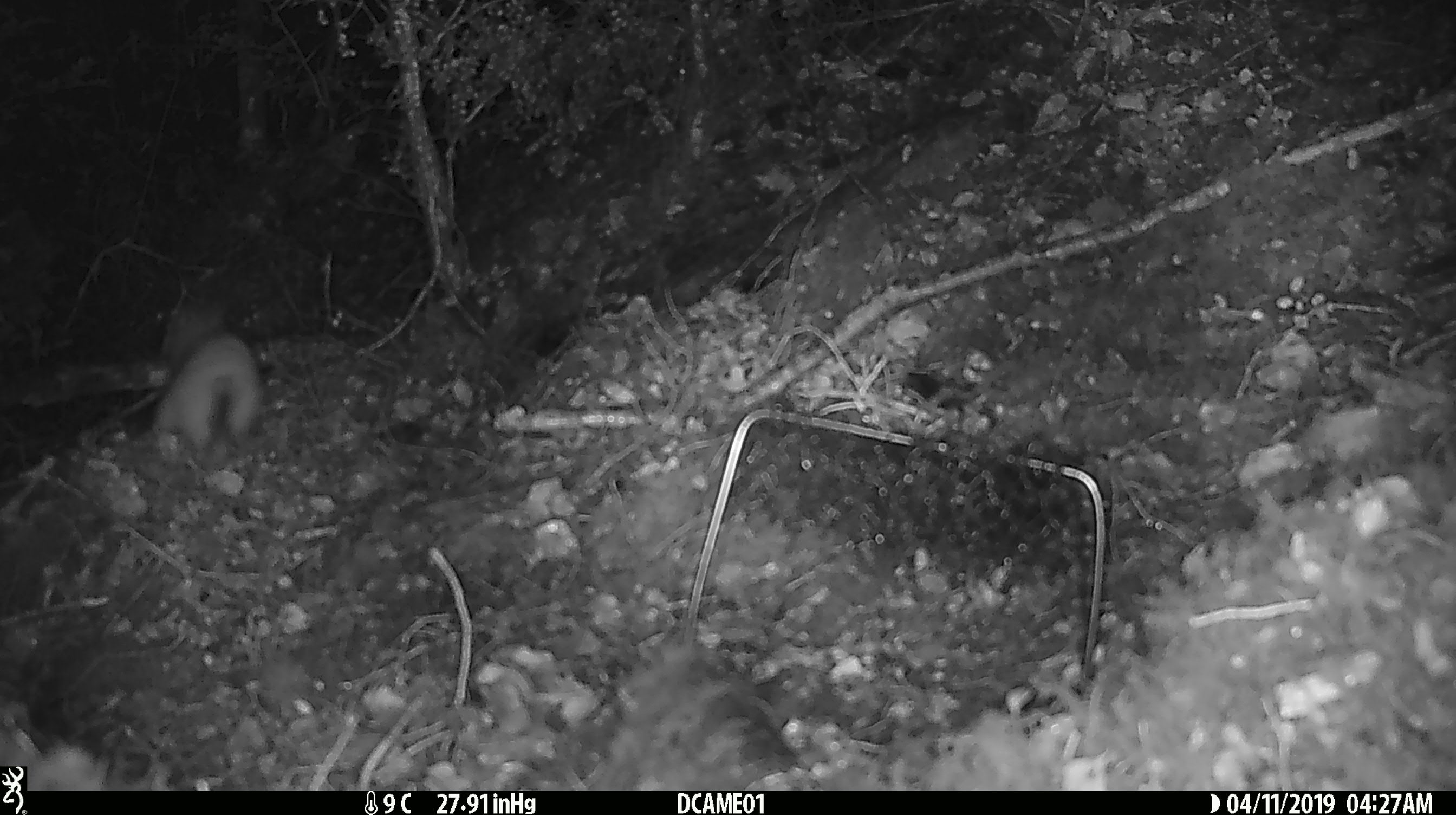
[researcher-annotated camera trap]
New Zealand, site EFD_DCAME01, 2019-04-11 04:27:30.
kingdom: Animalia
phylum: Chordata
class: Mammalia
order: Diprotodontia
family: Phalangeridae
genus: Trichosurus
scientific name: Trichosurus vulpecula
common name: common brushtail possum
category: possum